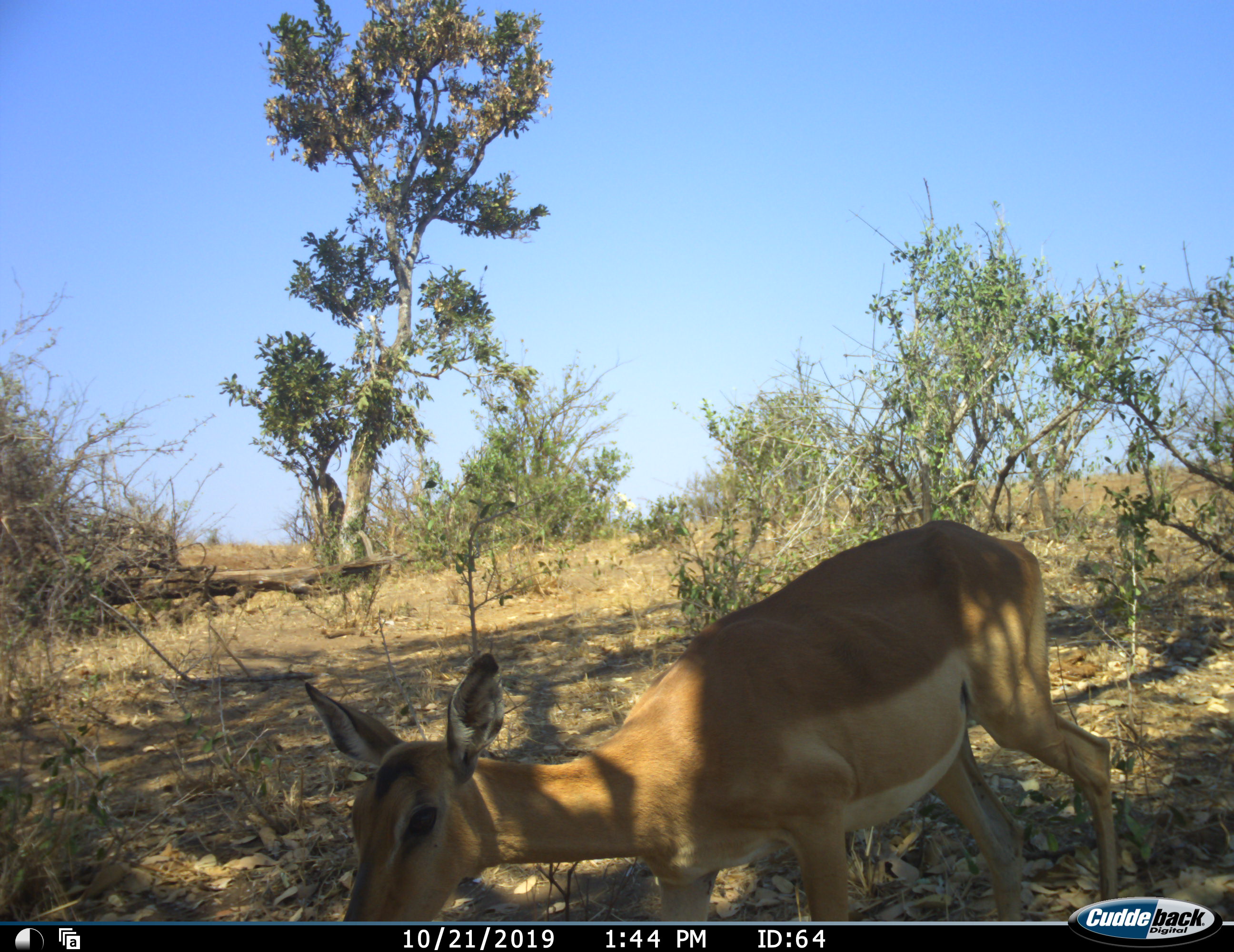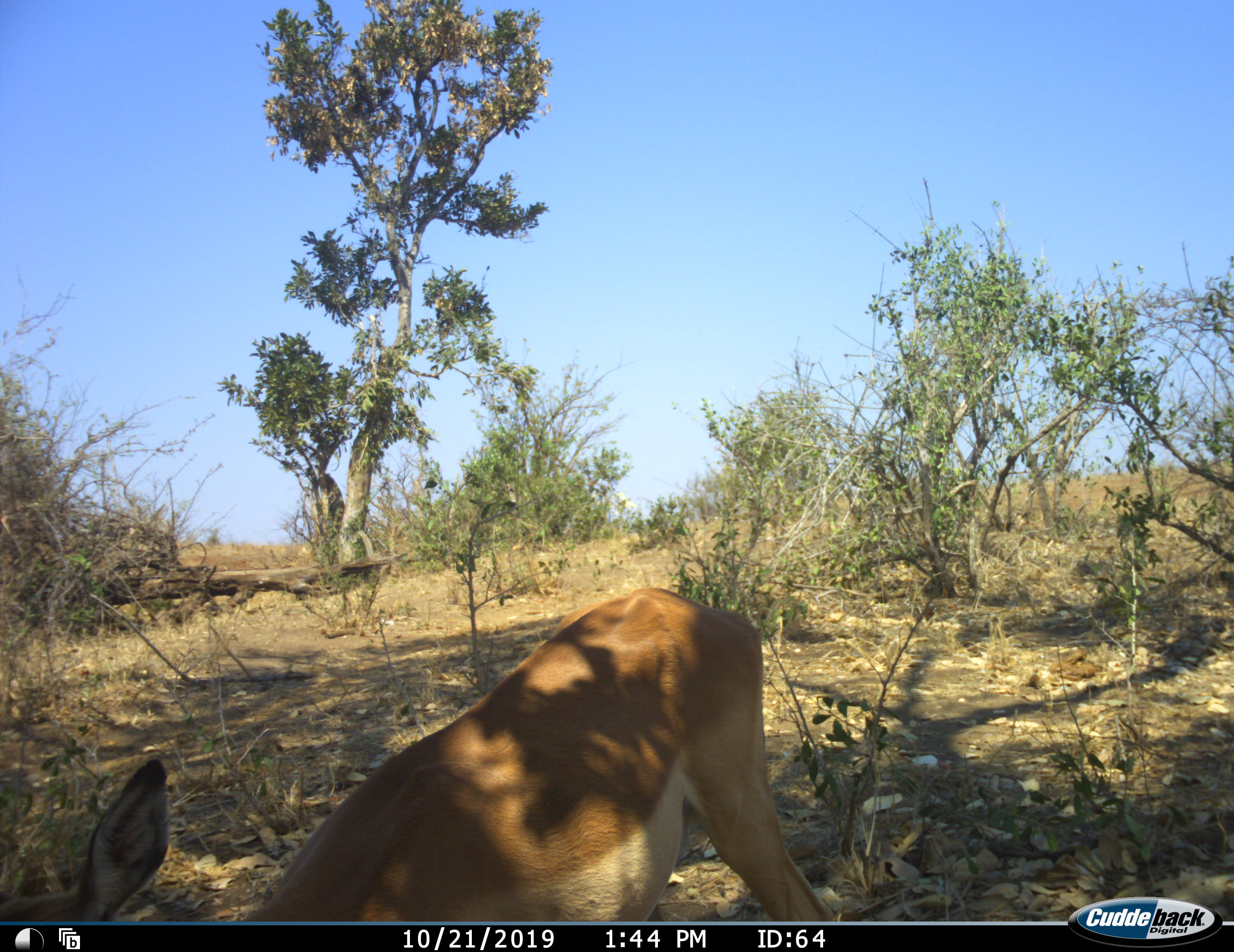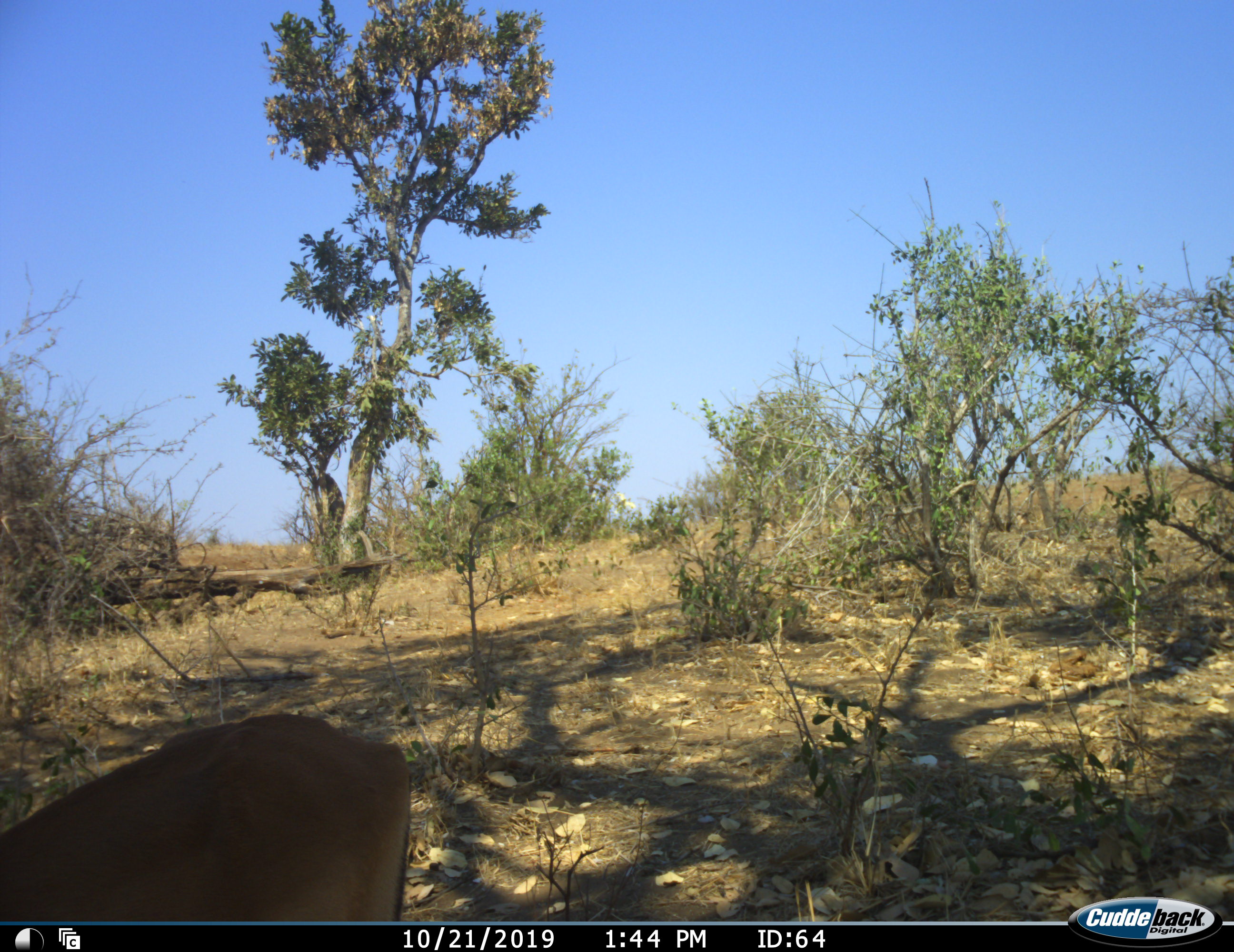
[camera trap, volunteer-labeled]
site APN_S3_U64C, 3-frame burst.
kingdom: Animalia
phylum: Chordata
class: Mammalia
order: Artiodactyla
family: Bovidae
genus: Aepyceros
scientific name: Aepyceros melampus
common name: impala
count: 1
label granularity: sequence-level